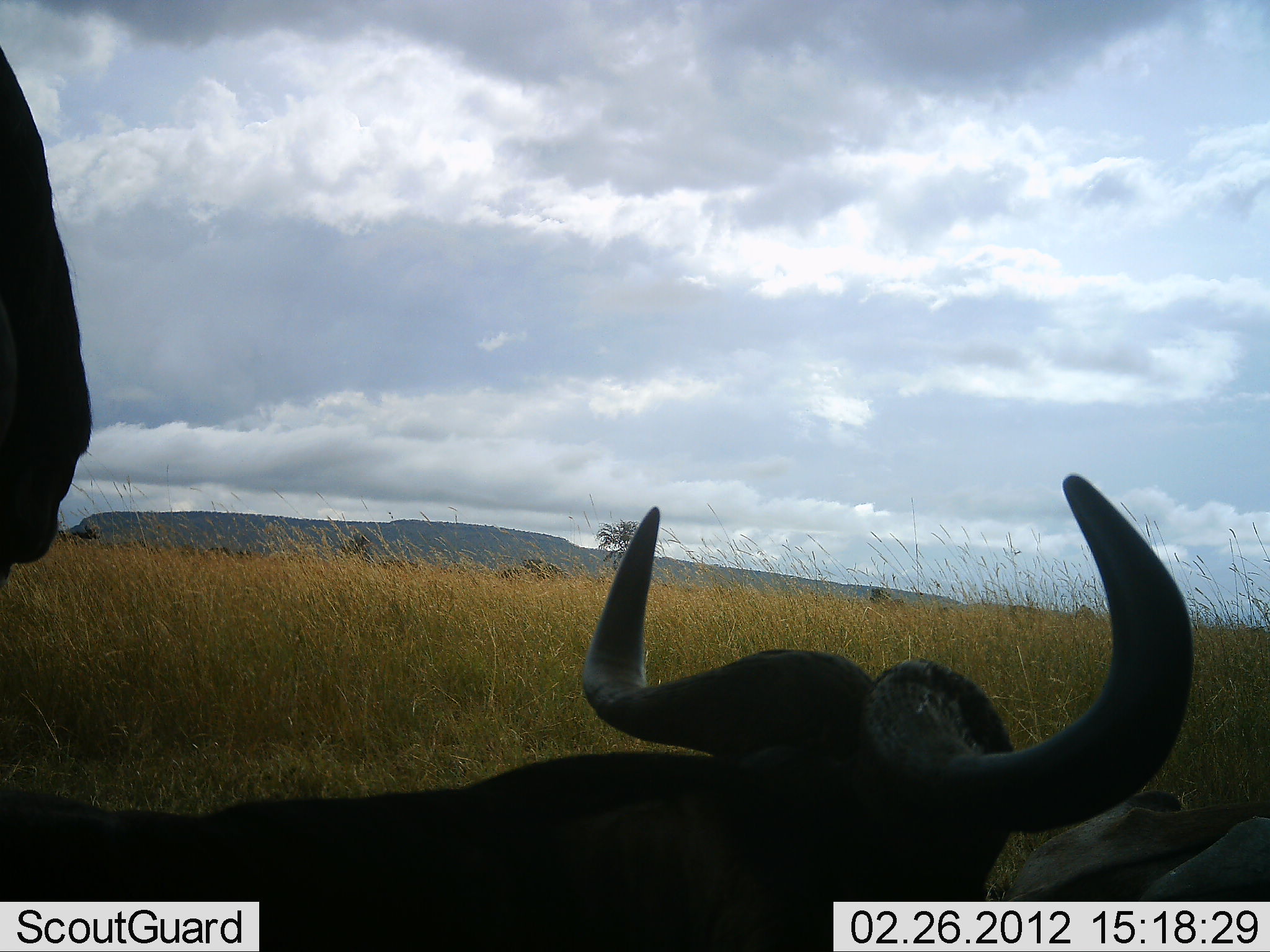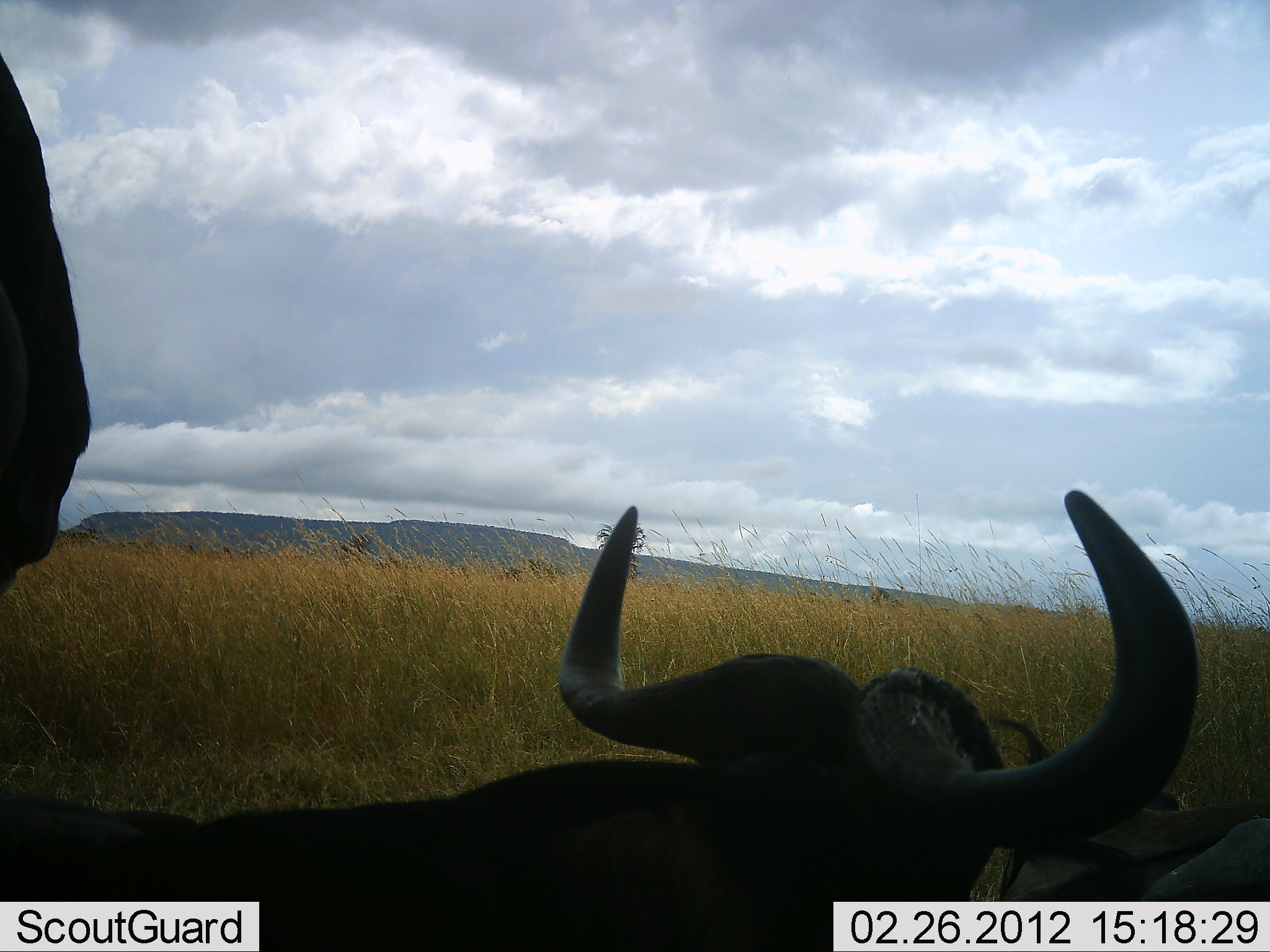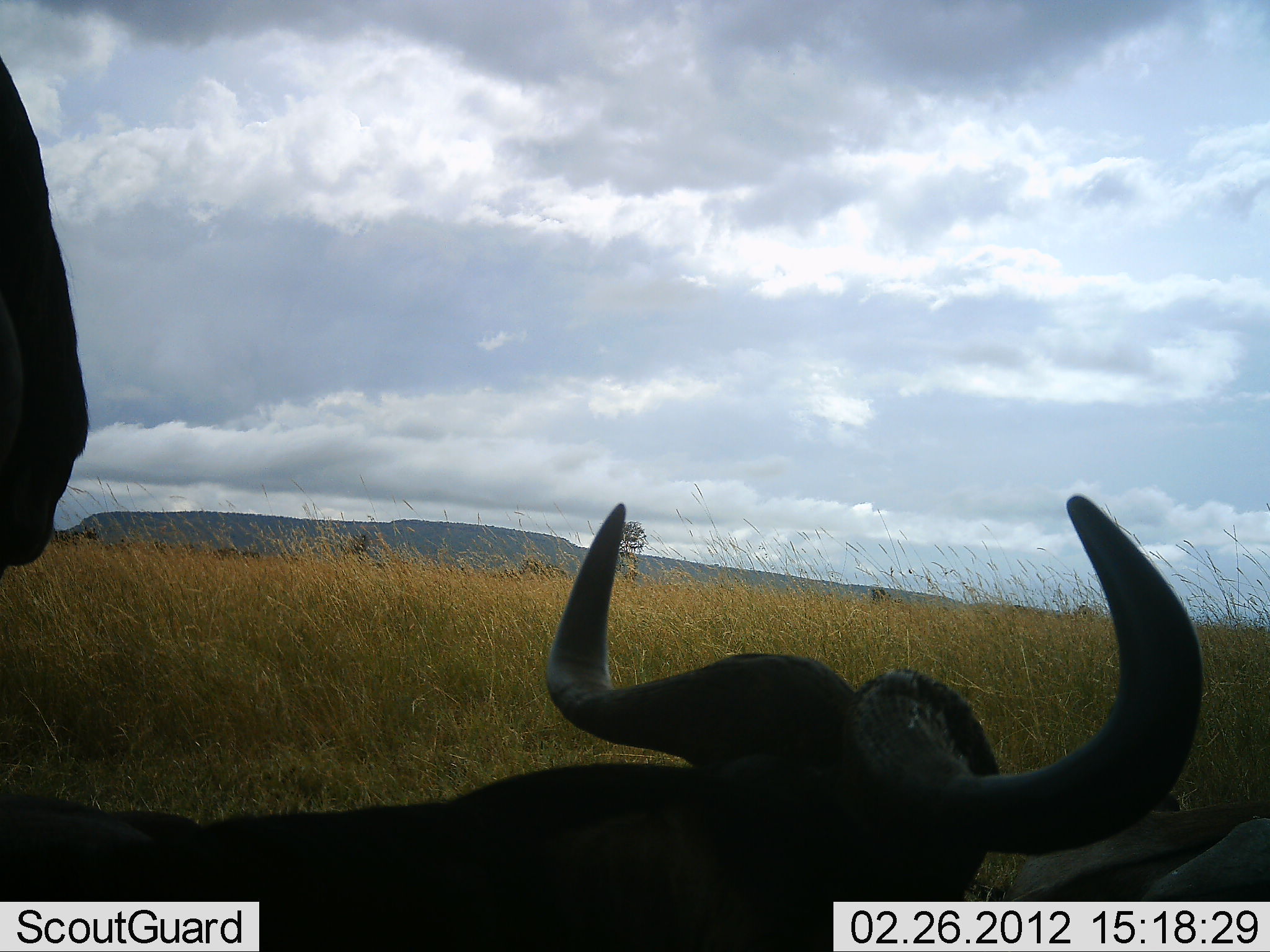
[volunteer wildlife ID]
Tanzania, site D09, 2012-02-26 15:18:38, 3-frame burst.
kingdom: Animalia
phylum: Chordata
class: Mammalia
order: Artiodactyla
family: Bovidae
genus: Connochaetes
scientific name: Connochaetes taurinus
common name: blue wildebeest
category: wildebeest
Wildebeest (blue wildebeest) (Connochaetes taurinus), count 3. Behavior (volunteer vote fractions): standing 82%, resting 86%, moving 0%, interacting 0%. Young present (vote fraction): 0%. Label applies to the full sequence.